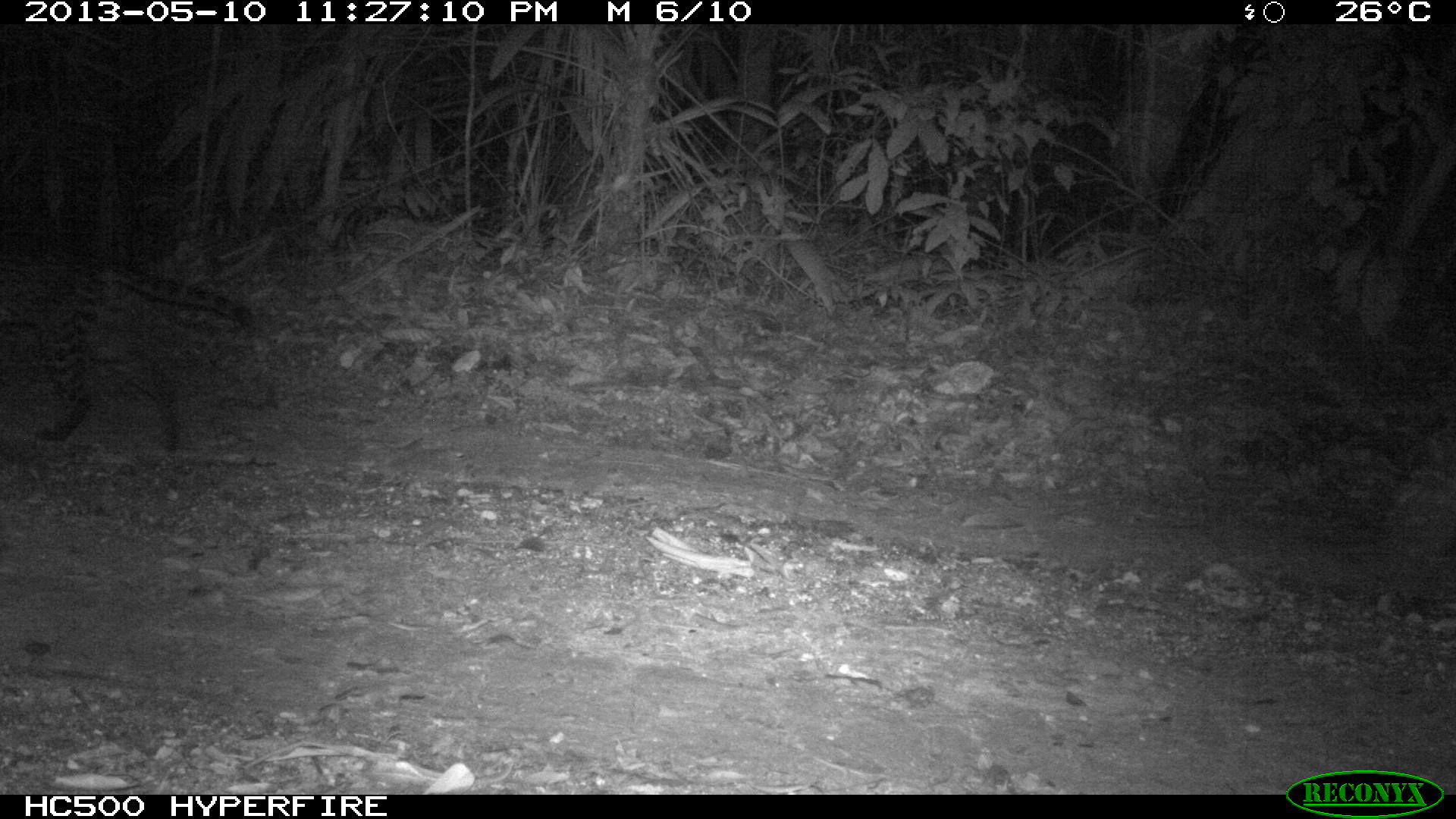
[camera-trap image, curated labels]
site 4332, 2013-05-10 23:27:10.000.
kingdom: Animalia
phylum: Chordata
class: Mammalia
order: Carnivora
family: Felidae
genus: Leopardus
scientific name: Leopardus pardalis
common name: ocelot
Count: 1.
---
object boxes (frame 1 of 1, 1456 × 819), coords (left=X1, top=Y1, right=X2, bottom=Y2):
leopardus pardalis: (left=0, top=236, right=254, bottom=455)